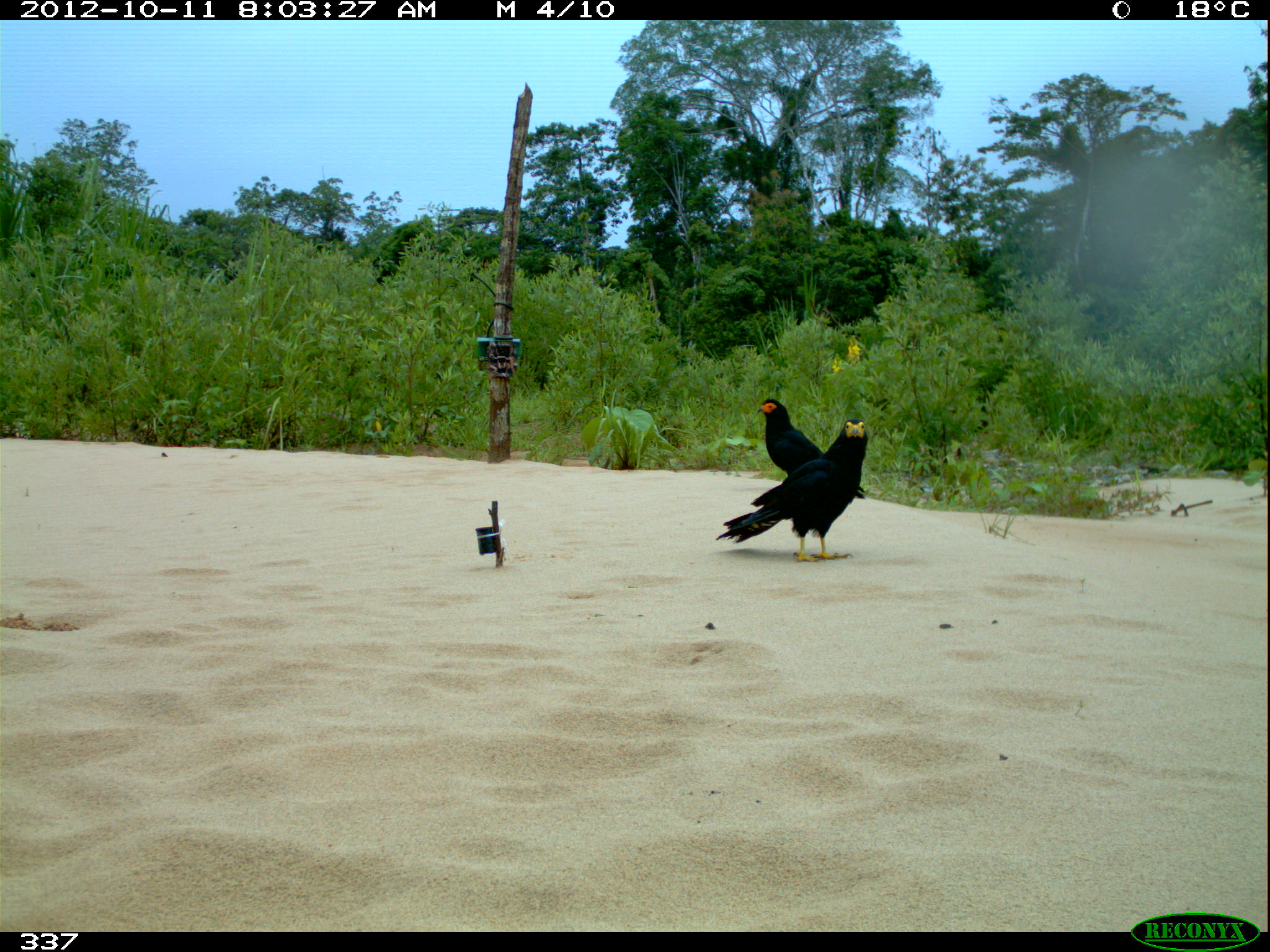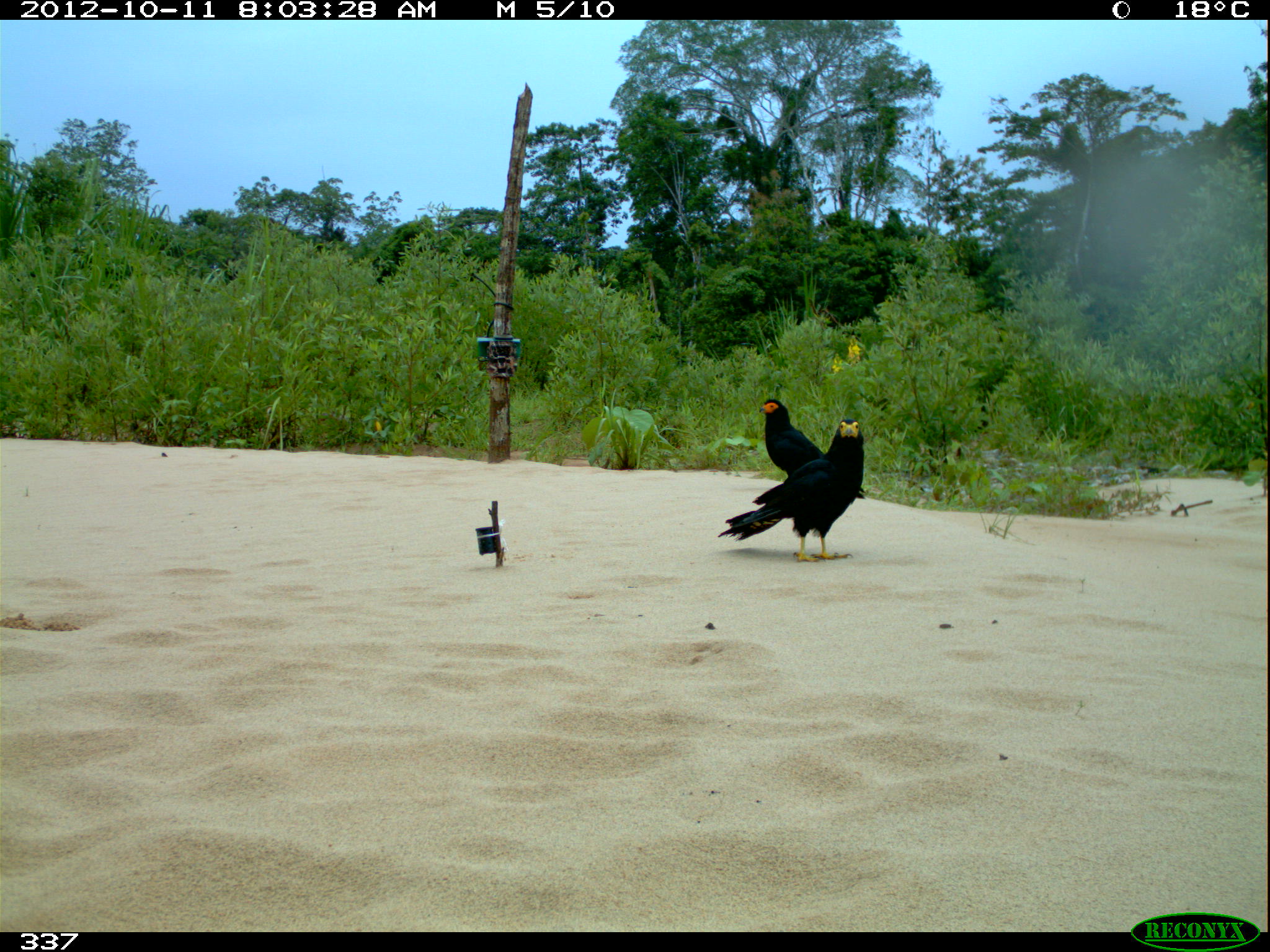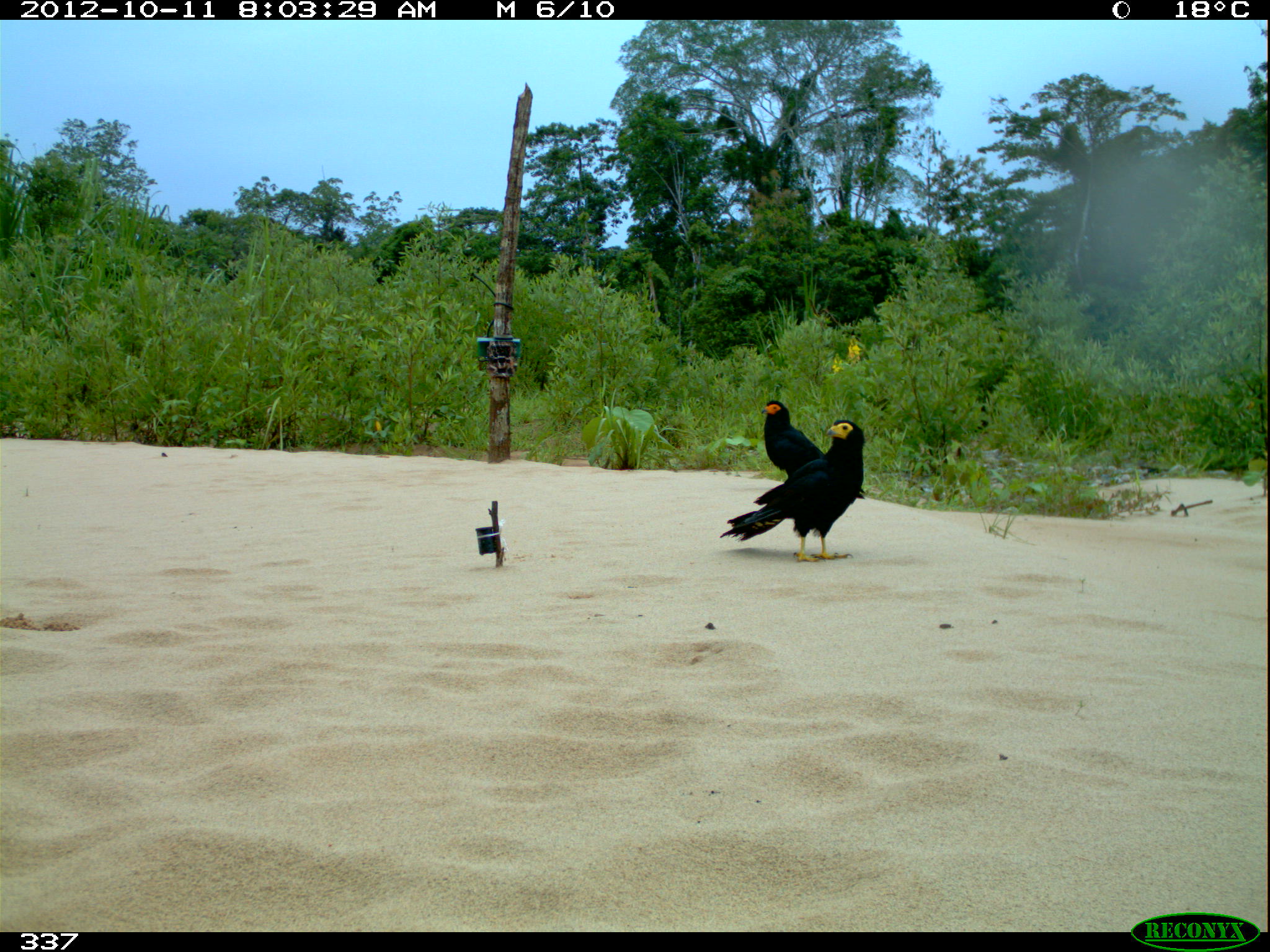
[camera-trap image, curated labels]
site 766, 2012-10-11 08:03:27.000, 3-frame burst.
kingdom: Animalia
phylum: Chordata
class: Aves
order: Falconiformes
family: Falconidae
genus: Daptrius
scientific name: Daptrius ater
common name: black caracara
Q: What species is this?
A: Daptrius ater (black caracara).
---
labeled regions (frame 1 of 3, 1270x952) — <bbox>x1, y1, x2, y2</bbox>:
daptrius ater: <bbox>716, 419, 869, 562</bbox>; <bbox>756, 399, 866, 498</bbox>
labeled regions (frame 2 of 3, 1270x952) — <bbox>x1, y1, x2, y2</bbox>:
daptrius ater: <bbox>717, 417, 866, 564</bbox>; <bbox>758, 398, 866, 539</bbox>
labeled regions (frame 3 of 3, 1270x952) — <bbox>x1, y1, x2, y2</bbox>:
daptrius ater: <bbox>719, 418, 869, 564</bbox>; <bbox>760, 400, 869, 501</bbox>